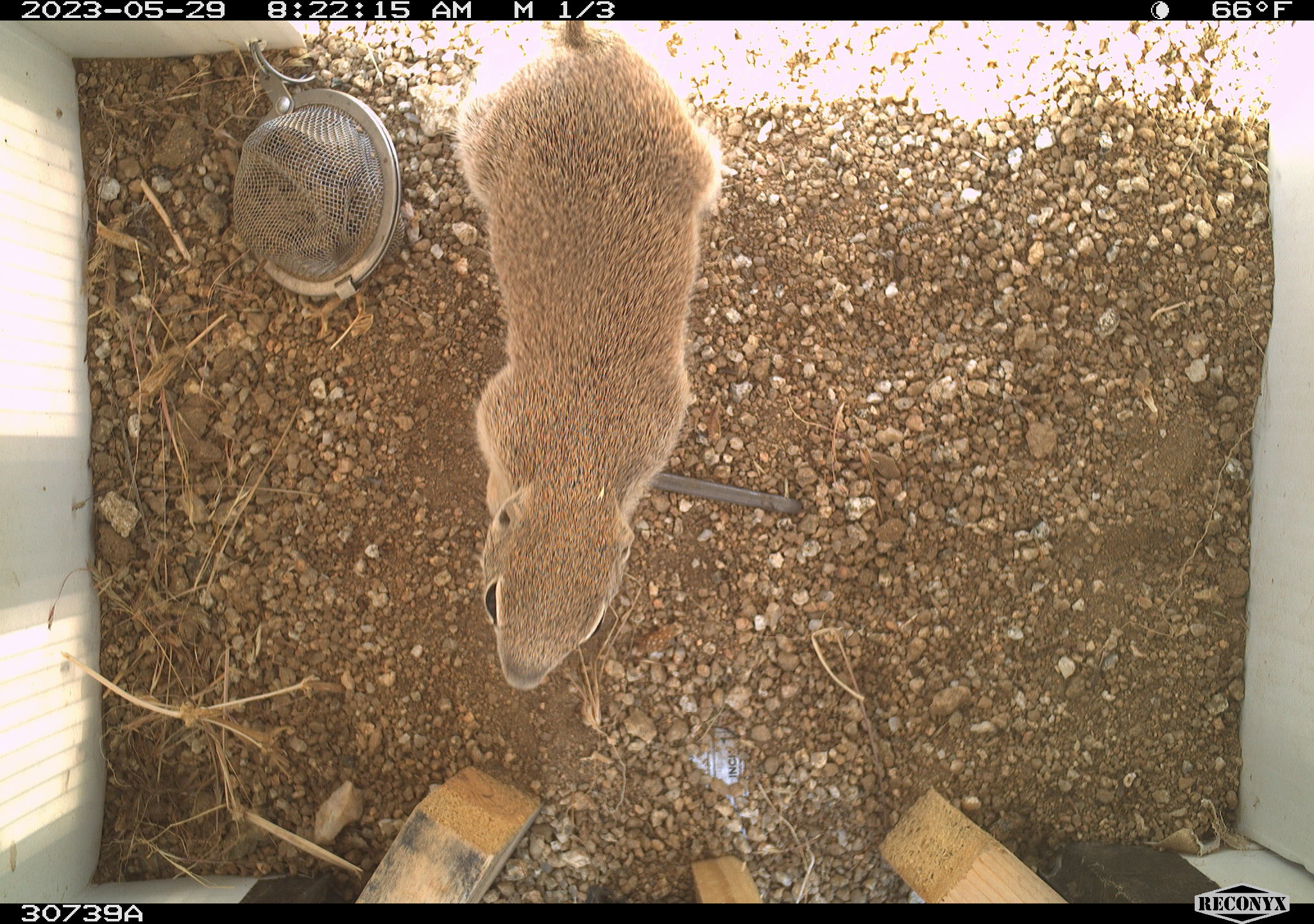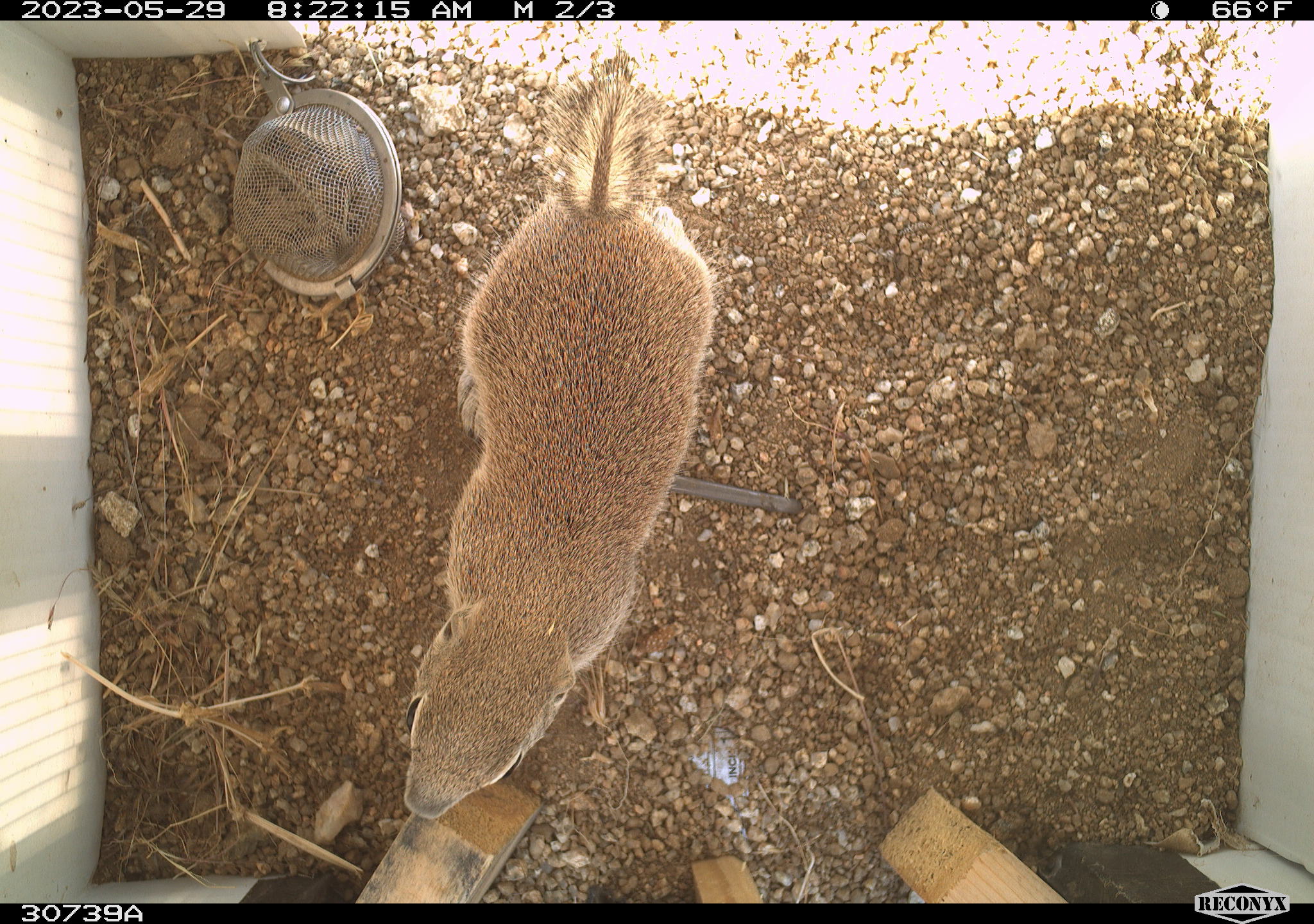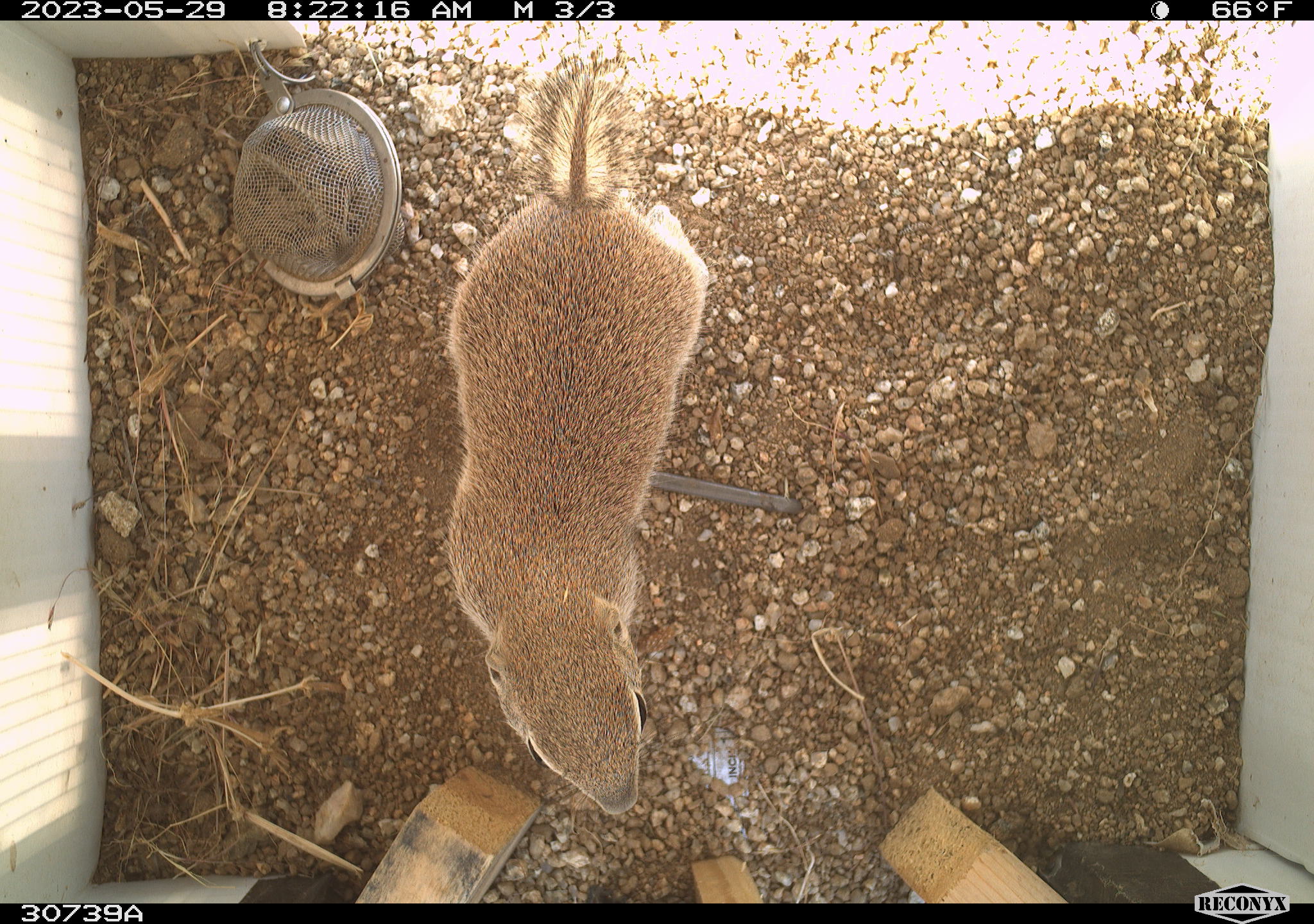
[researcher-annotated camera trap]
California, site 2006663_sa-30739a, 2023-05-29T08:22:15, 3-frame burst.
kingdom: Animalia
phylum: Chordata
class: Mammalia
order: Rodentia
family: Sciuridae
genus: Ammospermophilus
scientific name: Ammospermophilus leucurus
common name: white-tailed antelope squirrel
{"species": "white-tailed antelope squirrel (Ammospermophilus leucurus)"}